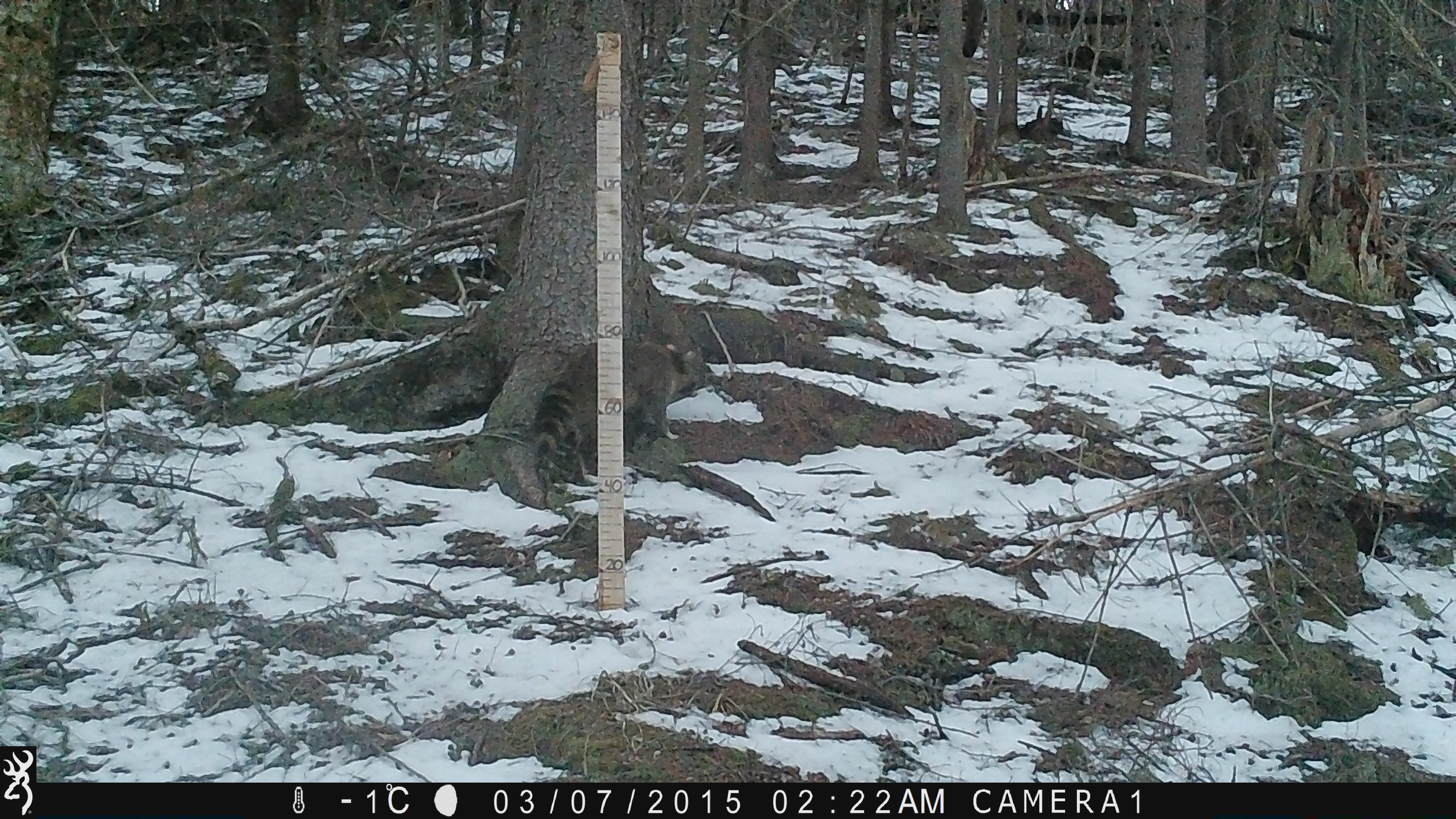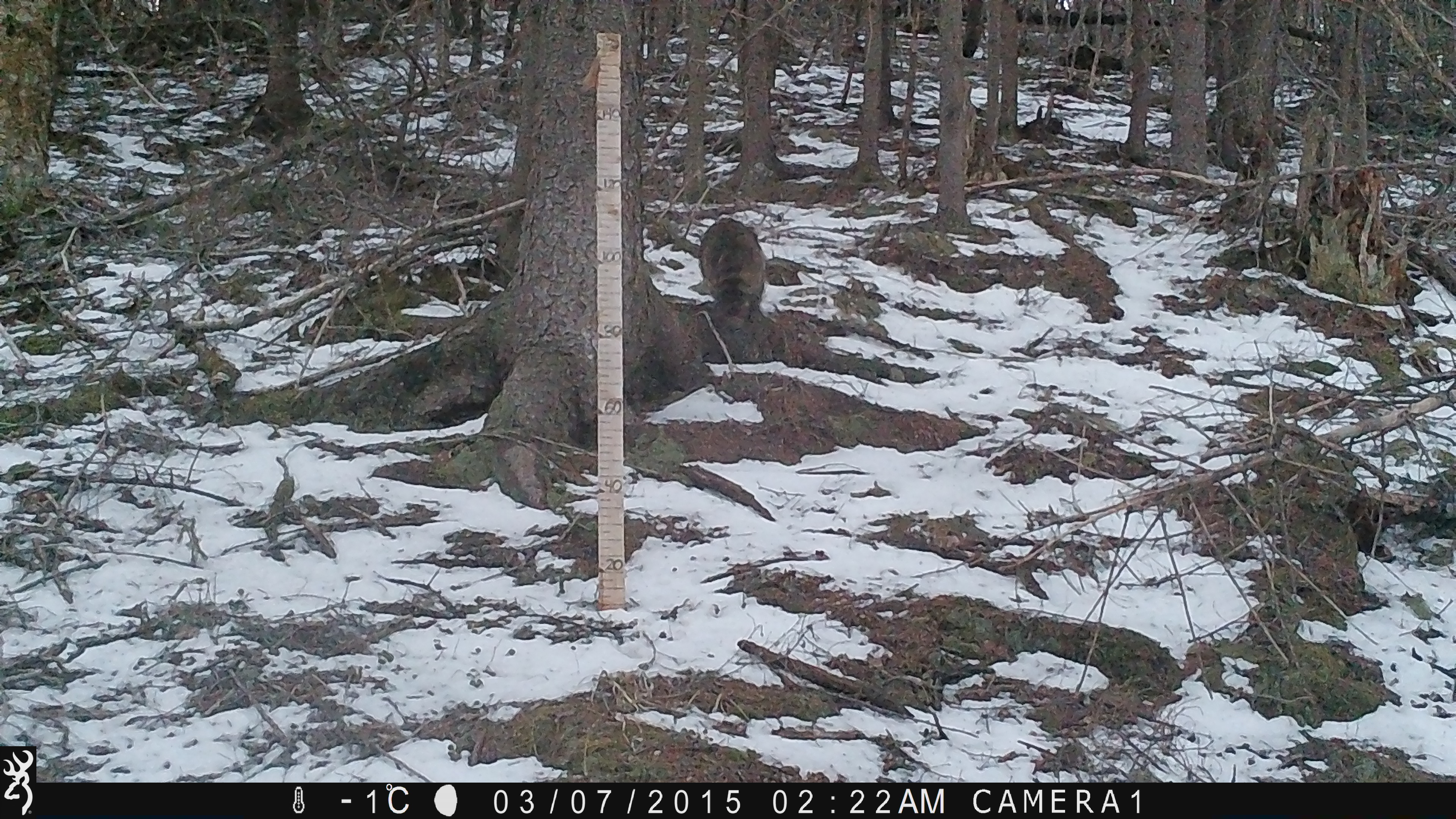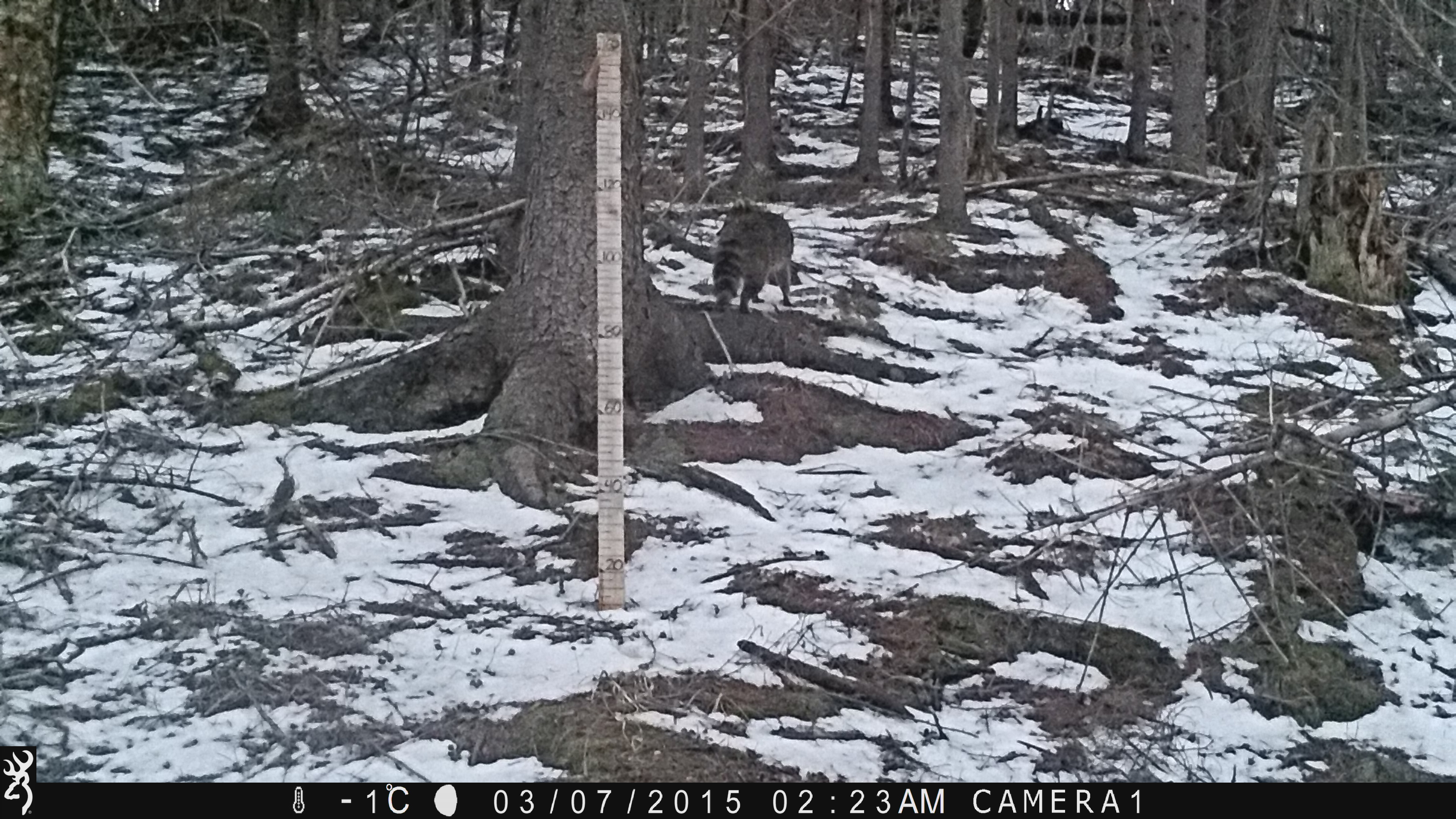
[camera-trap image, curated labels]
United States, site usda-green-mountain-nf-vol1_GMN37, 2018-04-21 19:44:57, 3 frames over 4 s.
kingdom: Animalia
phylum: Chordata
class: Mammalia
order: Carnivora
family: Procyonidae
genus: Procyon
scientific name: Procyon lotor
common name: raccoon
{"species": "raccoon (Procyon lotor)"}